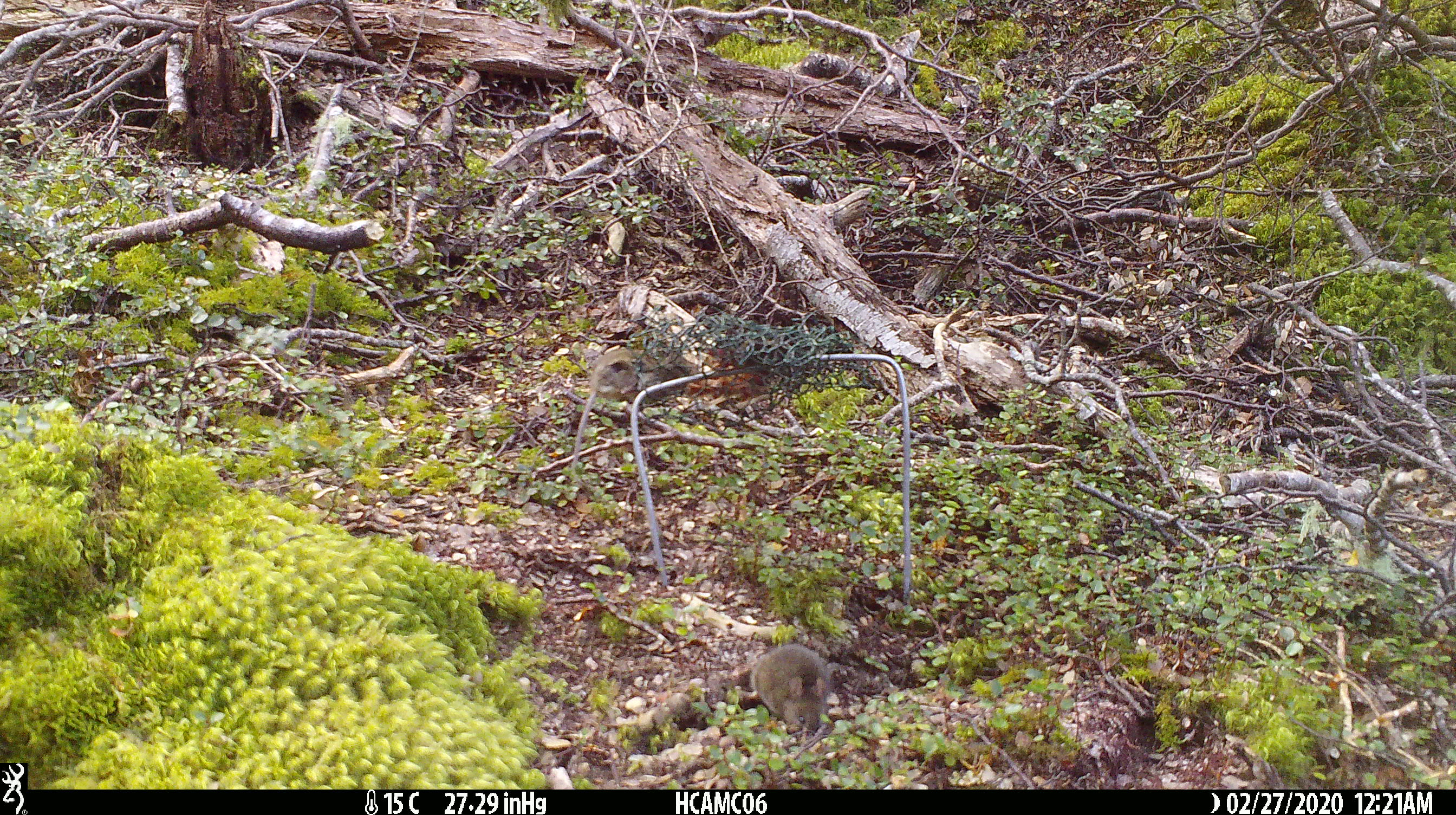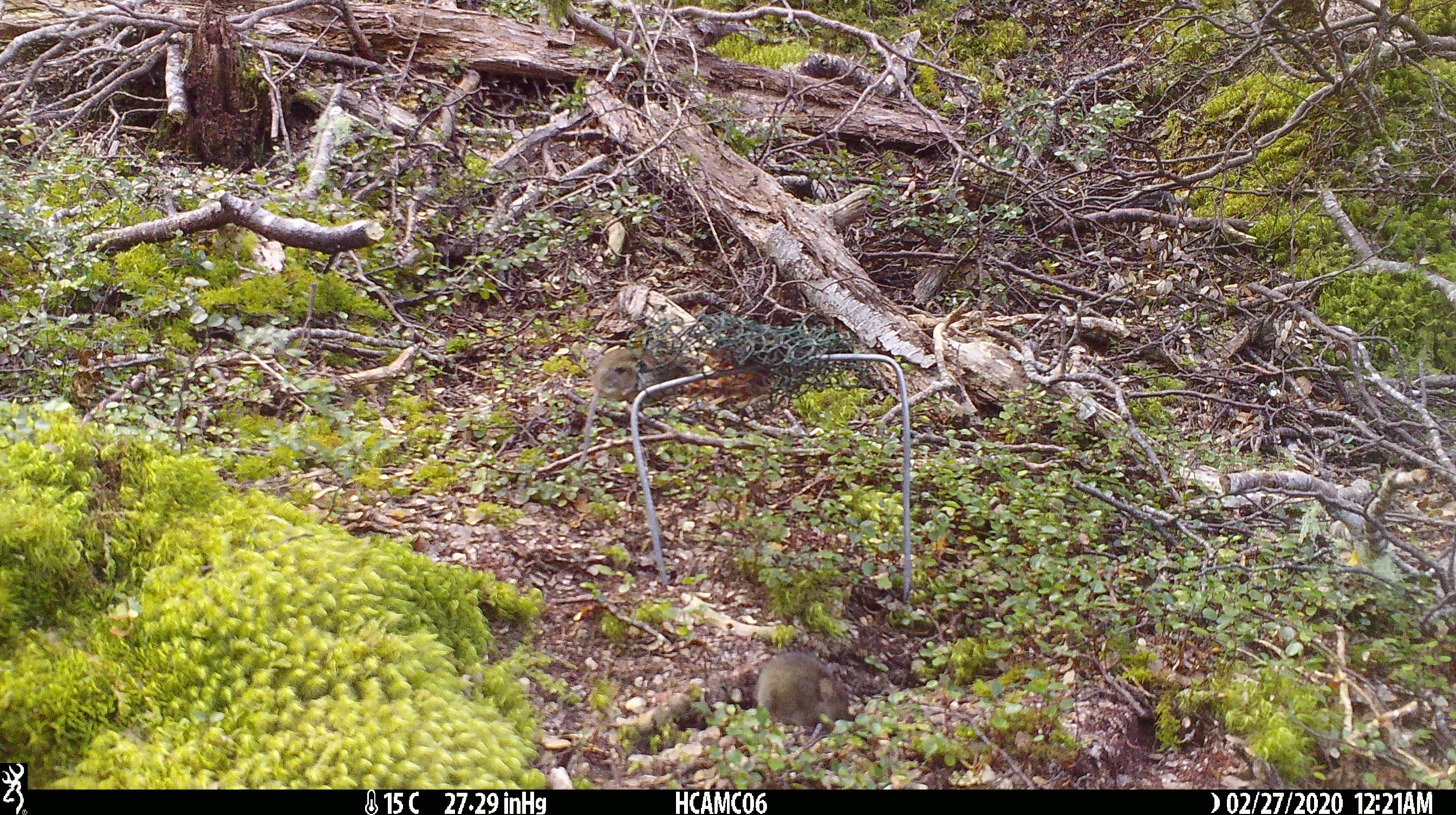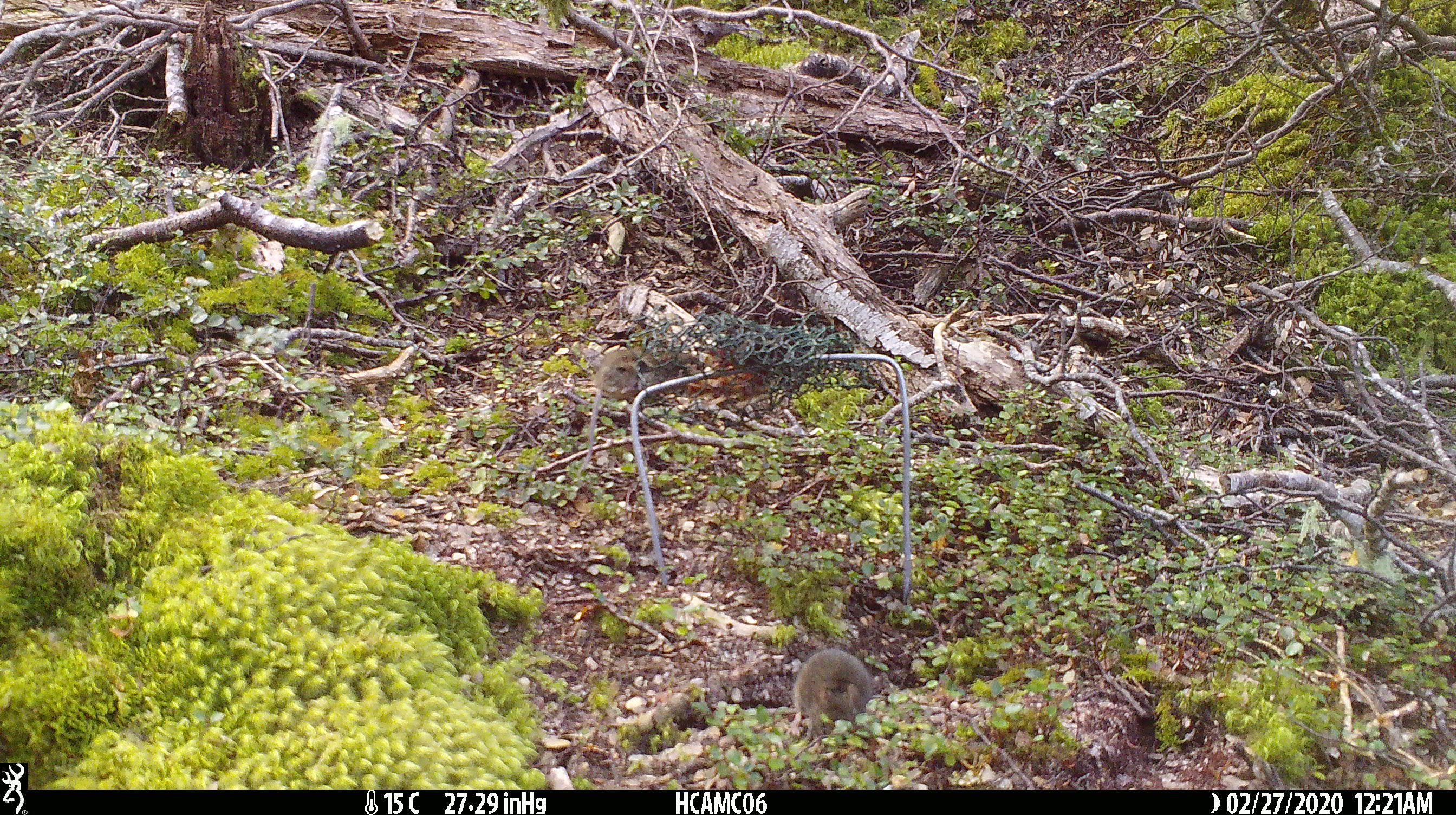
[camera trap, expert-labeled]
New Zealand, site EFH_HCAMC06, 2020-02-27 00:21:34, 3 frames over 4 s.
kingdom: Animalia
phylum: Chordata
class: Mammalia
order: Rodentia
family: Muridae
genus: Mus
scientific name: Mus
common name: mouse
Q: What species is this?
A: Mouse (Mus).